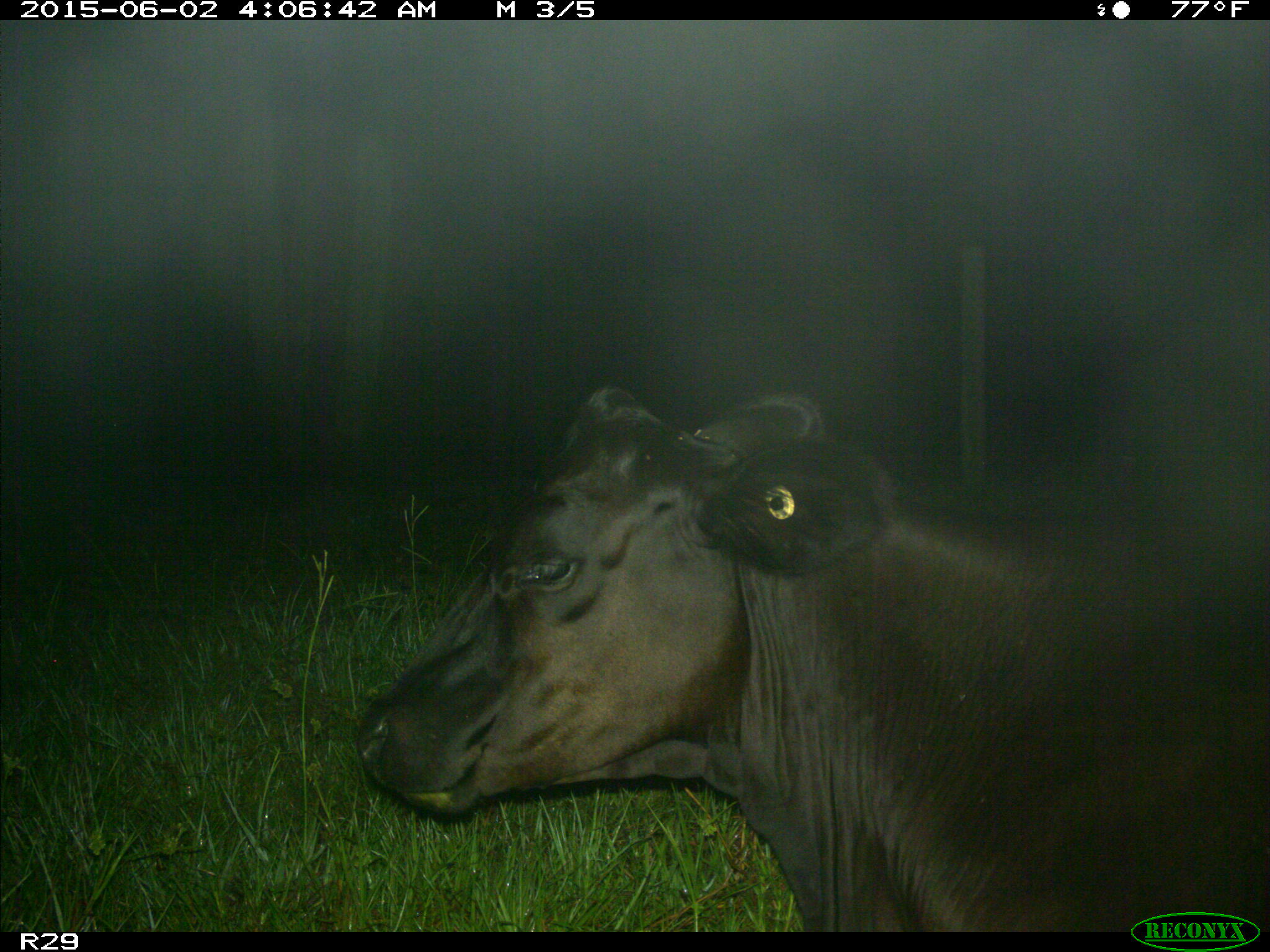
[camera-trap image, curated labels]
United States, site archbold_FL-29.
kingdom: Animalia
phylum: Chordata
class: Mammalia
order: Artiodactyla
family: Bovidae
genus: Bos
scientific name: Bos taurus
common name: domestic cow